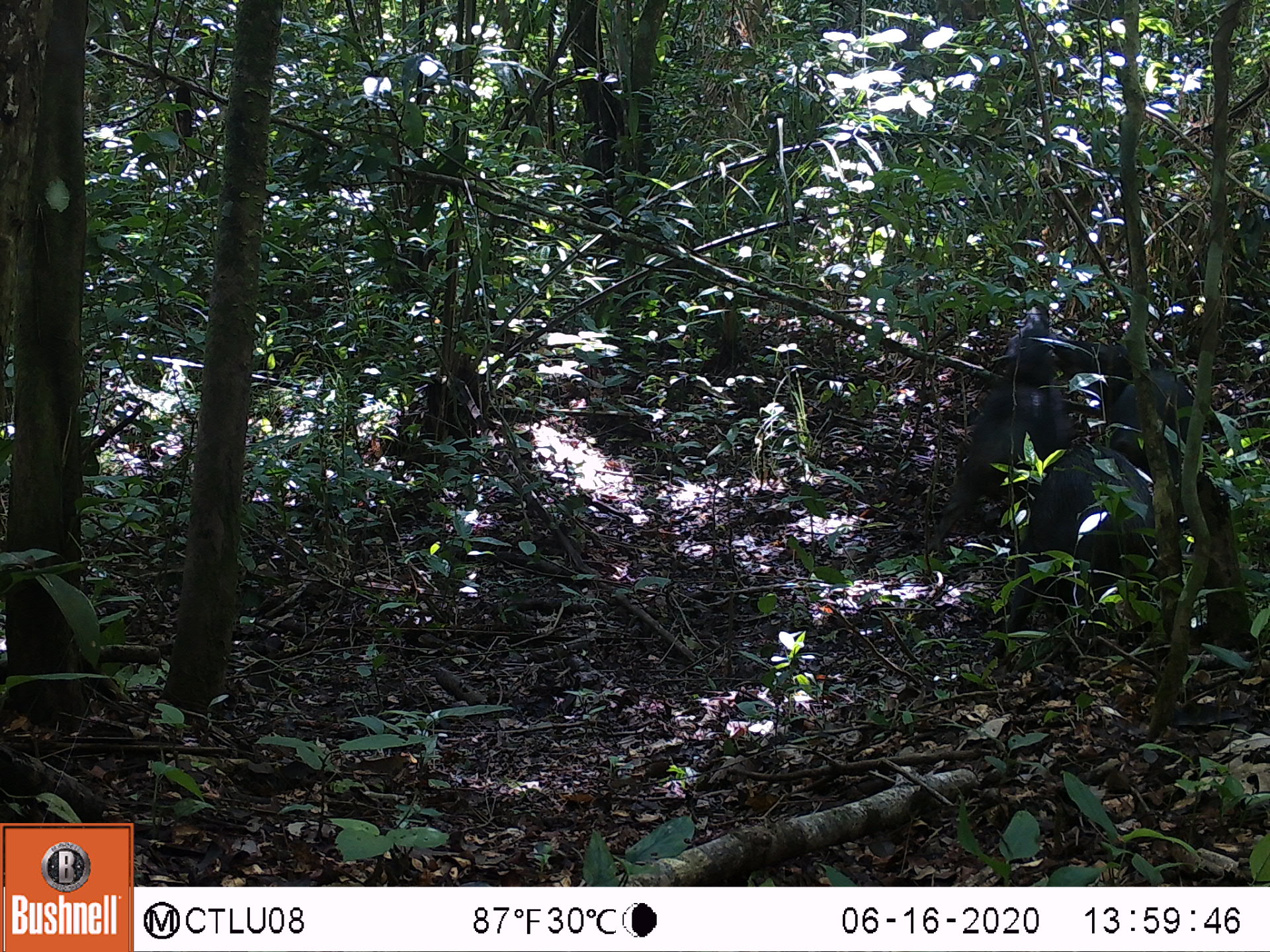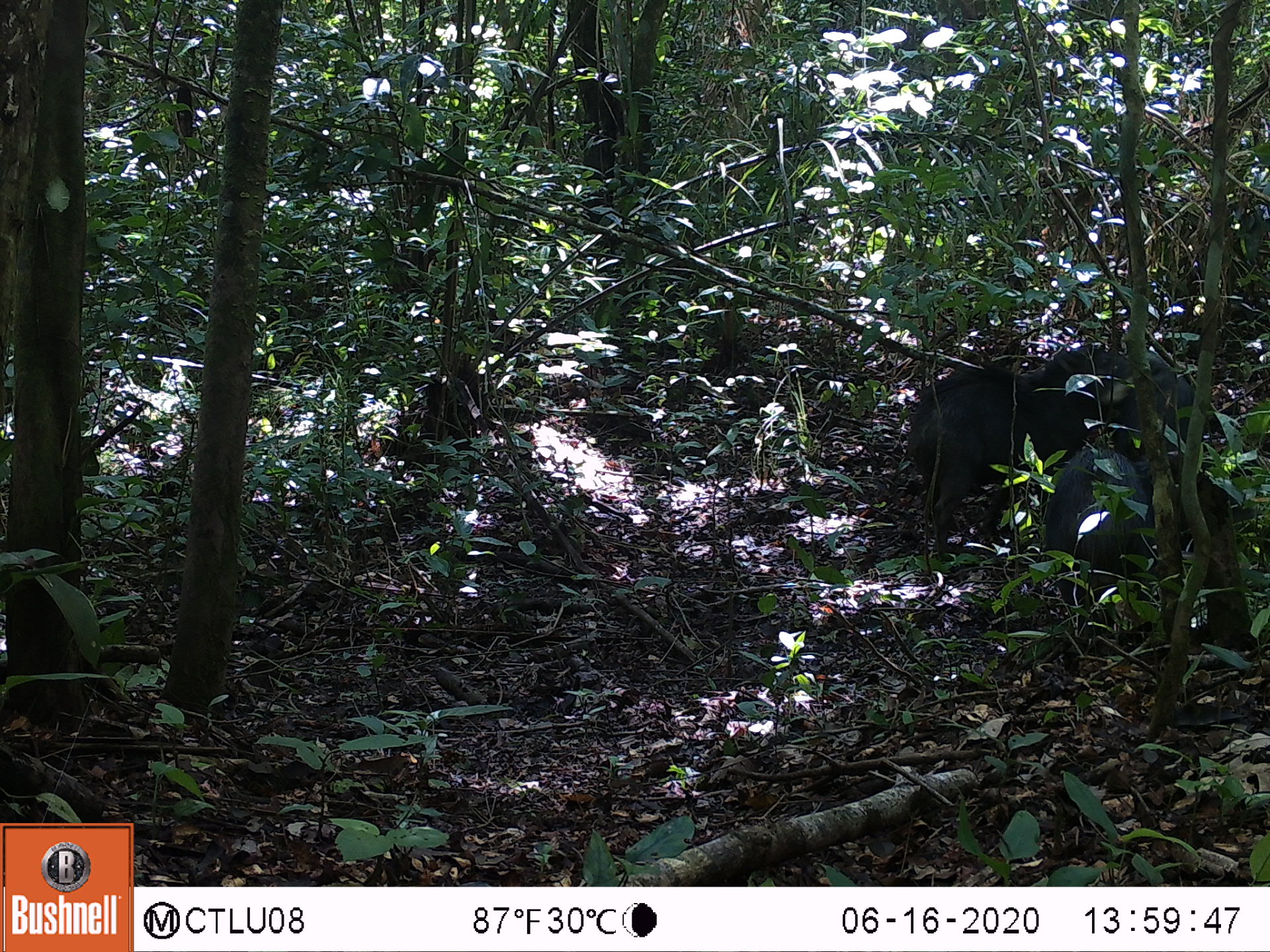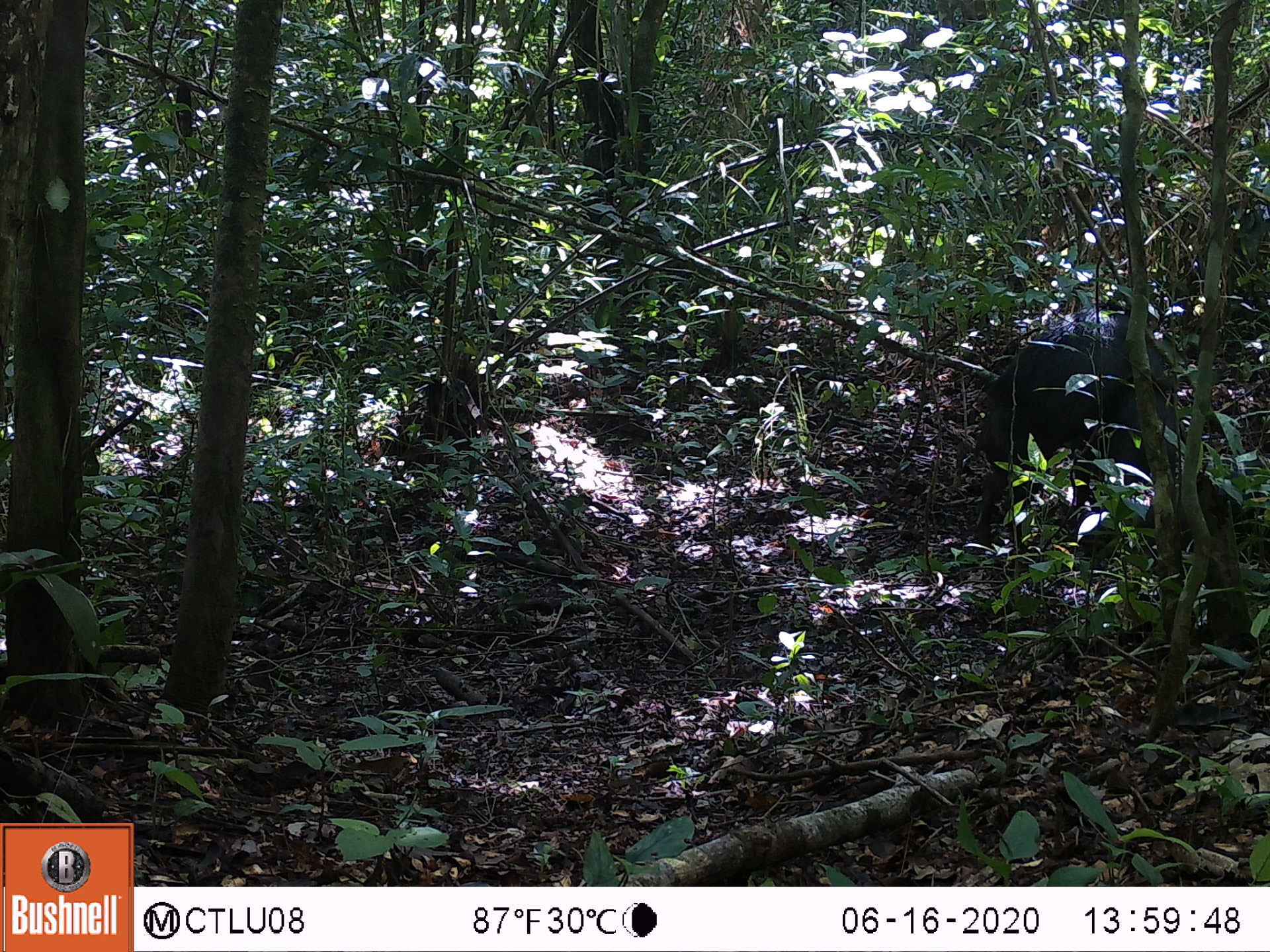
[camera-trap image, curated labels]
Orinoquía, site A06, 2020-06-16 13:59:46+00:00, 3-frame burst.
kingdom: Animalia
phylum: Chordata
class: Mammalia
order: Artiodactyla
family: Tayassuidae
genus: Tayassu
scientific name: Tayassu pecari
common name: white-lipped peccary